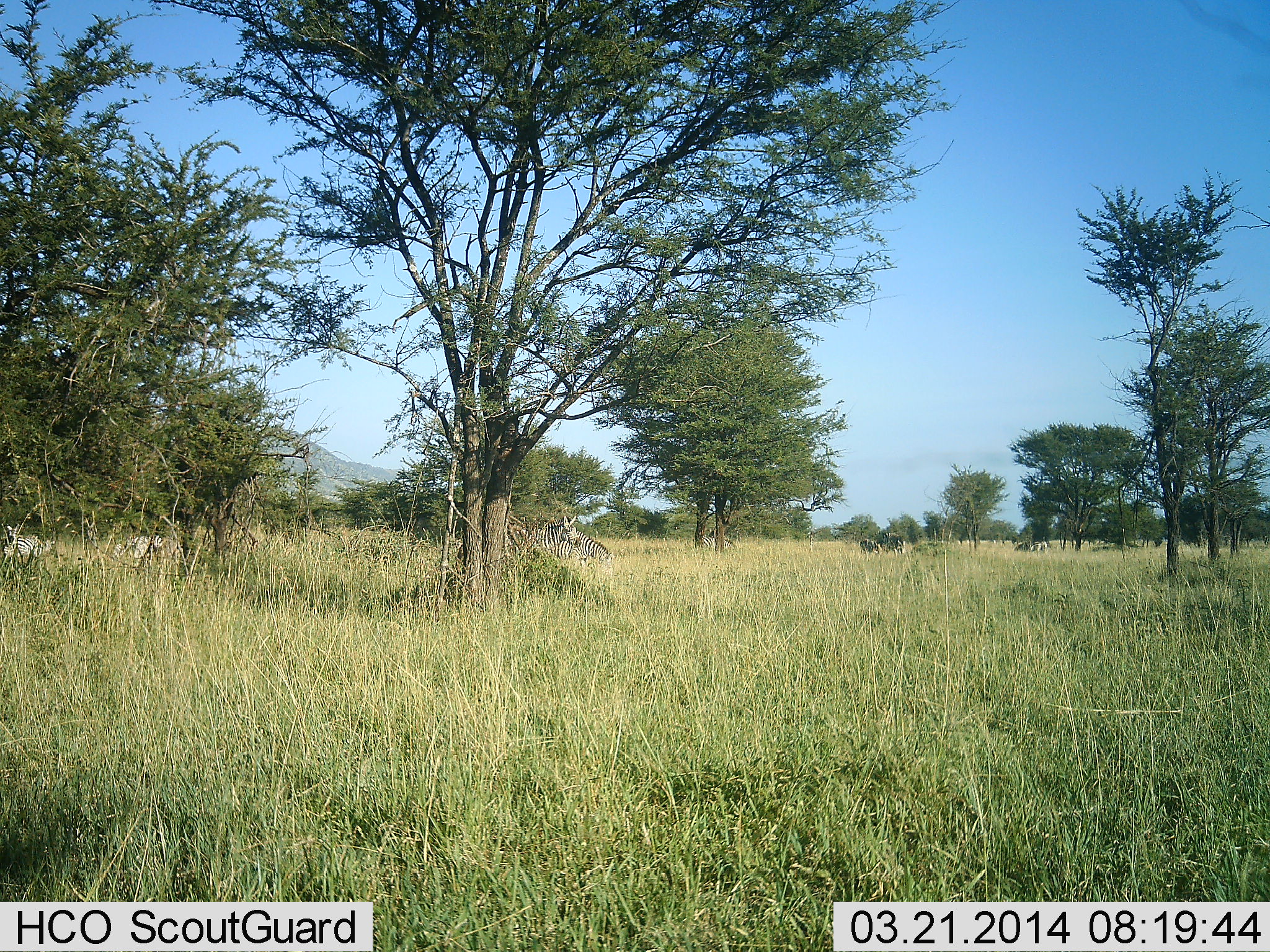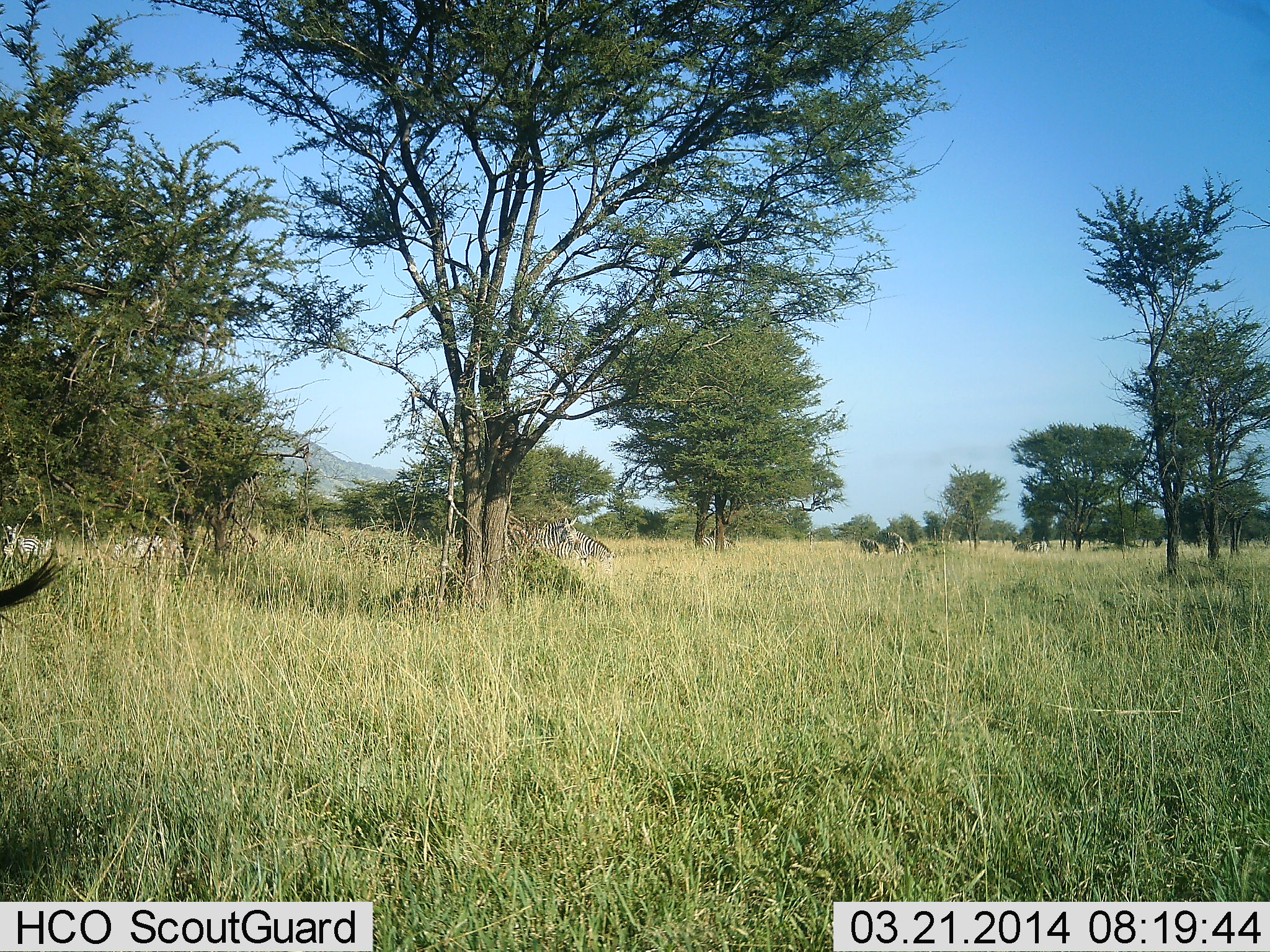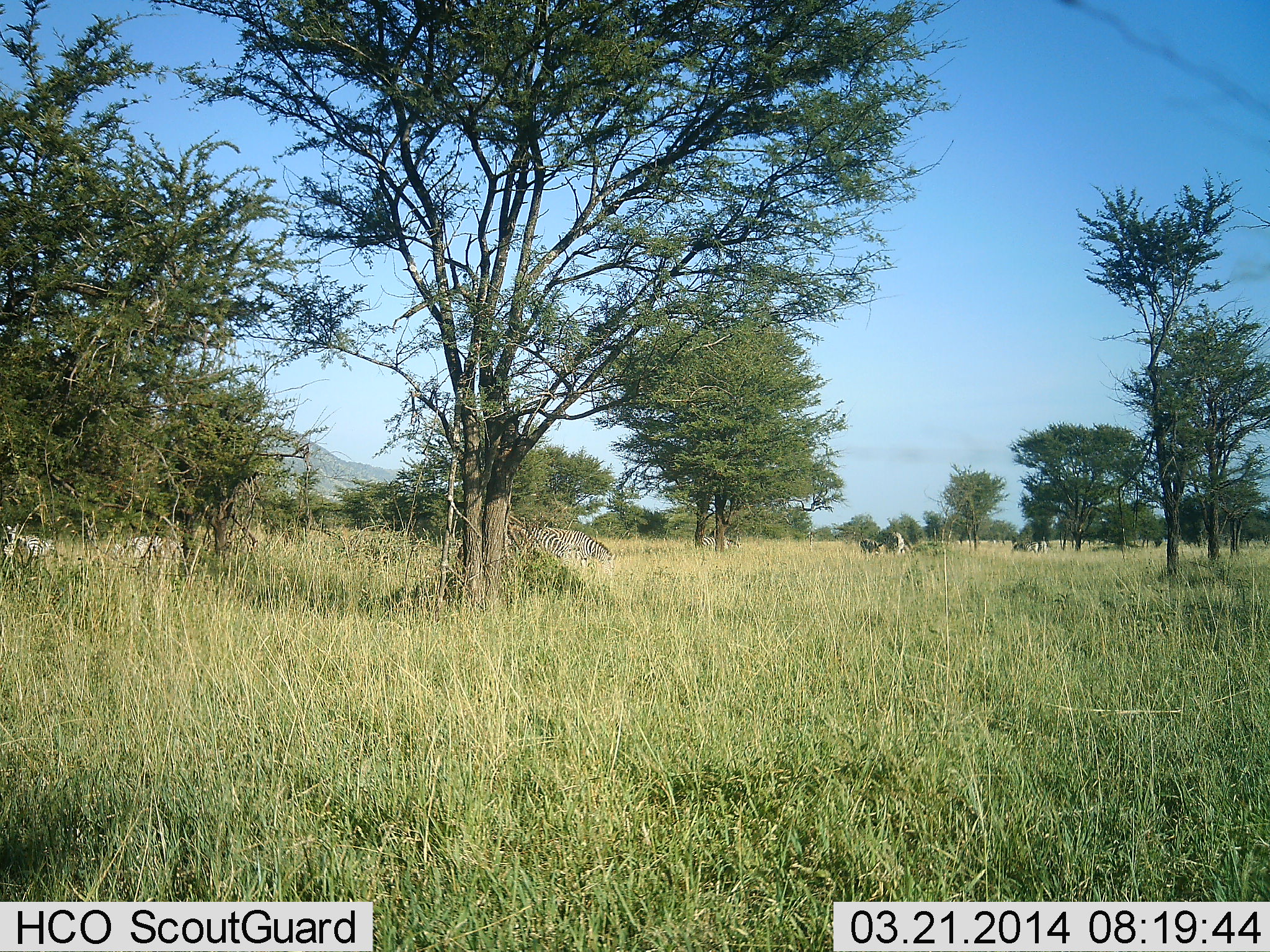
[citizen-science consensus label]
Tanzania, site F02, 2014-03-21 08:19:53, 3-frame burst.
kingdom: Animalia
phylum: Chordata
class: Mammalia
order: Perissodactyla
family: Equidae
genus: Equus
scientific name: Equus quagga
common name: plains zebra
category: zebra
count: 7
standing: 73%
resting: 18%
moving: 27%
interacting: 0%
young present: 9%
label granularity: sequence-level